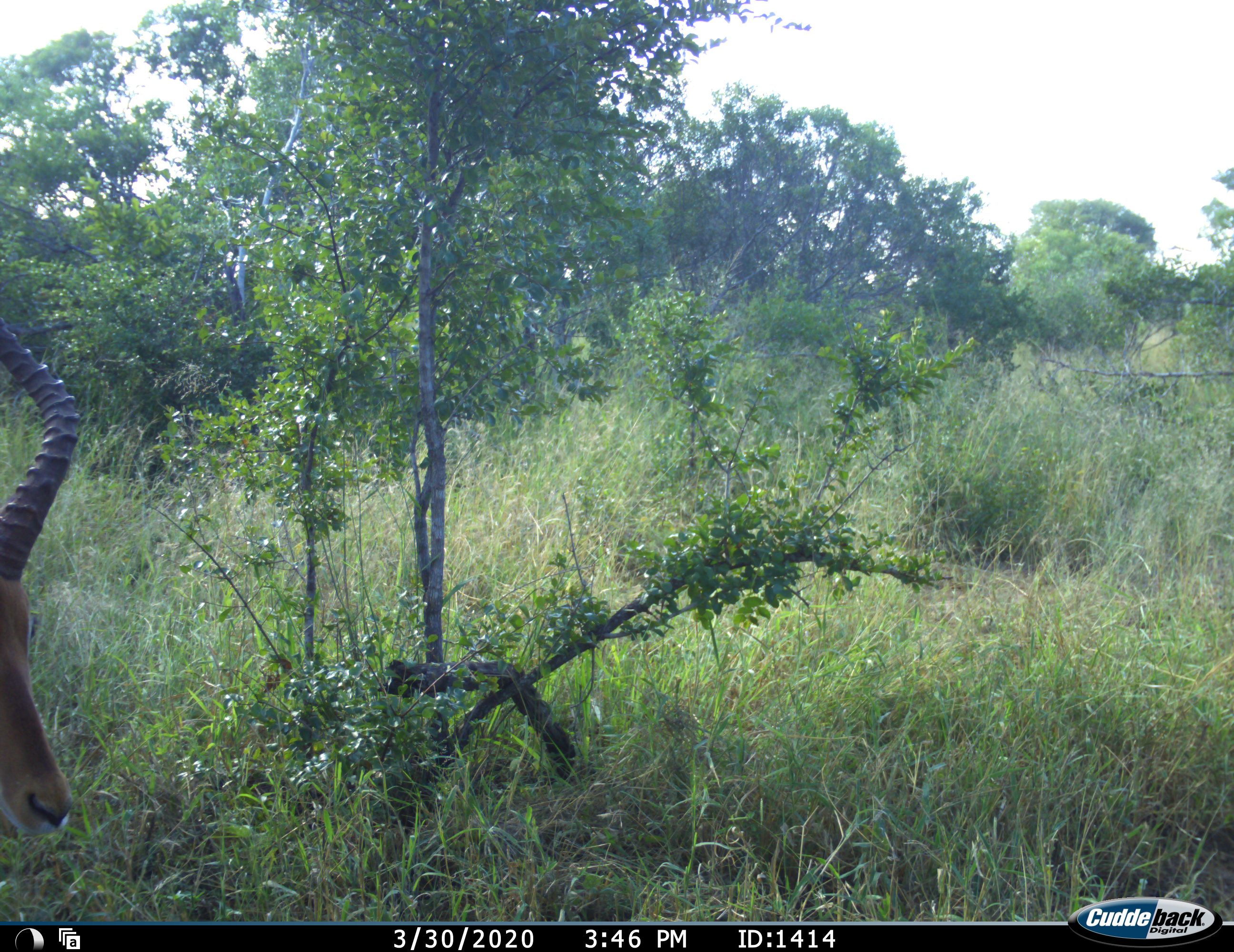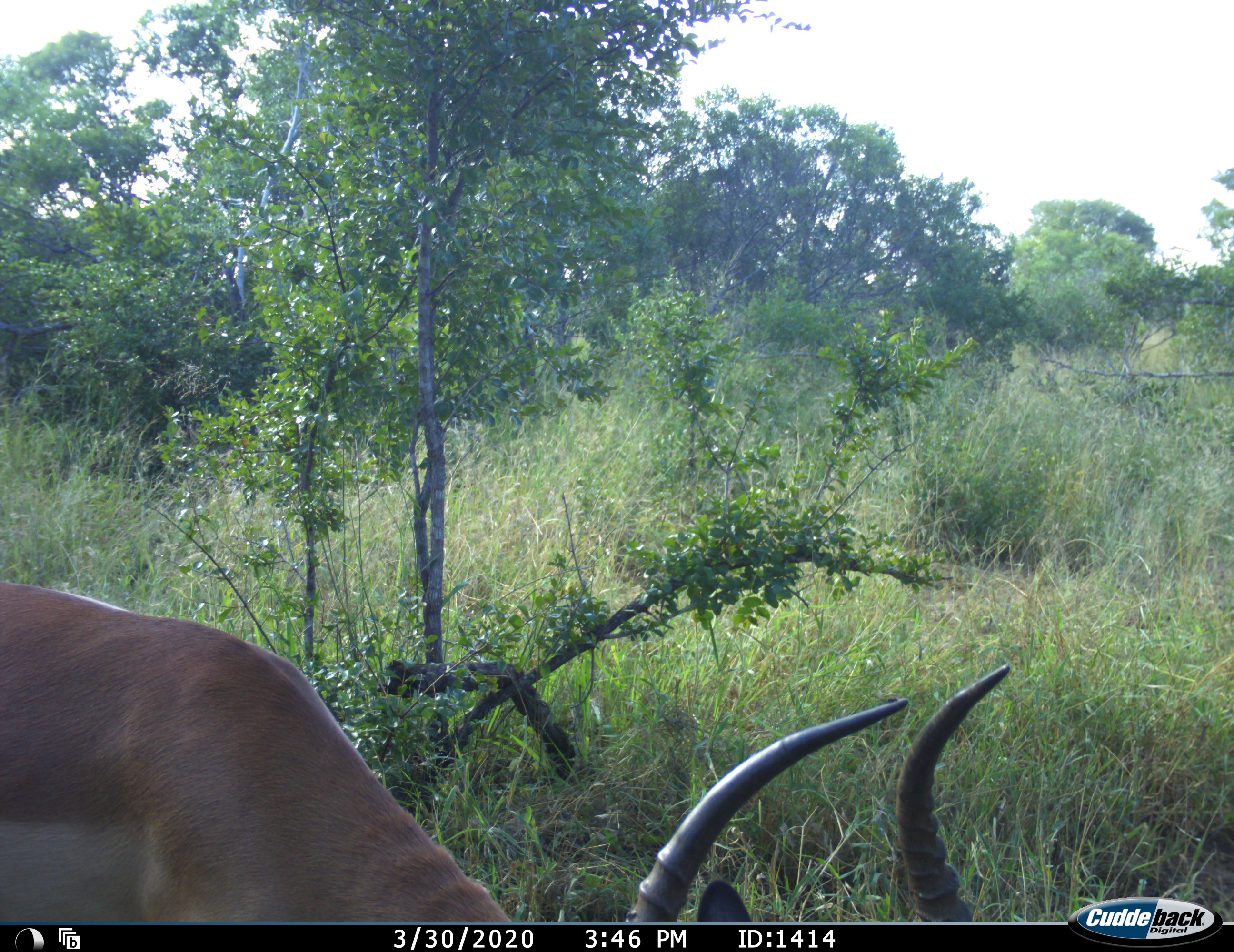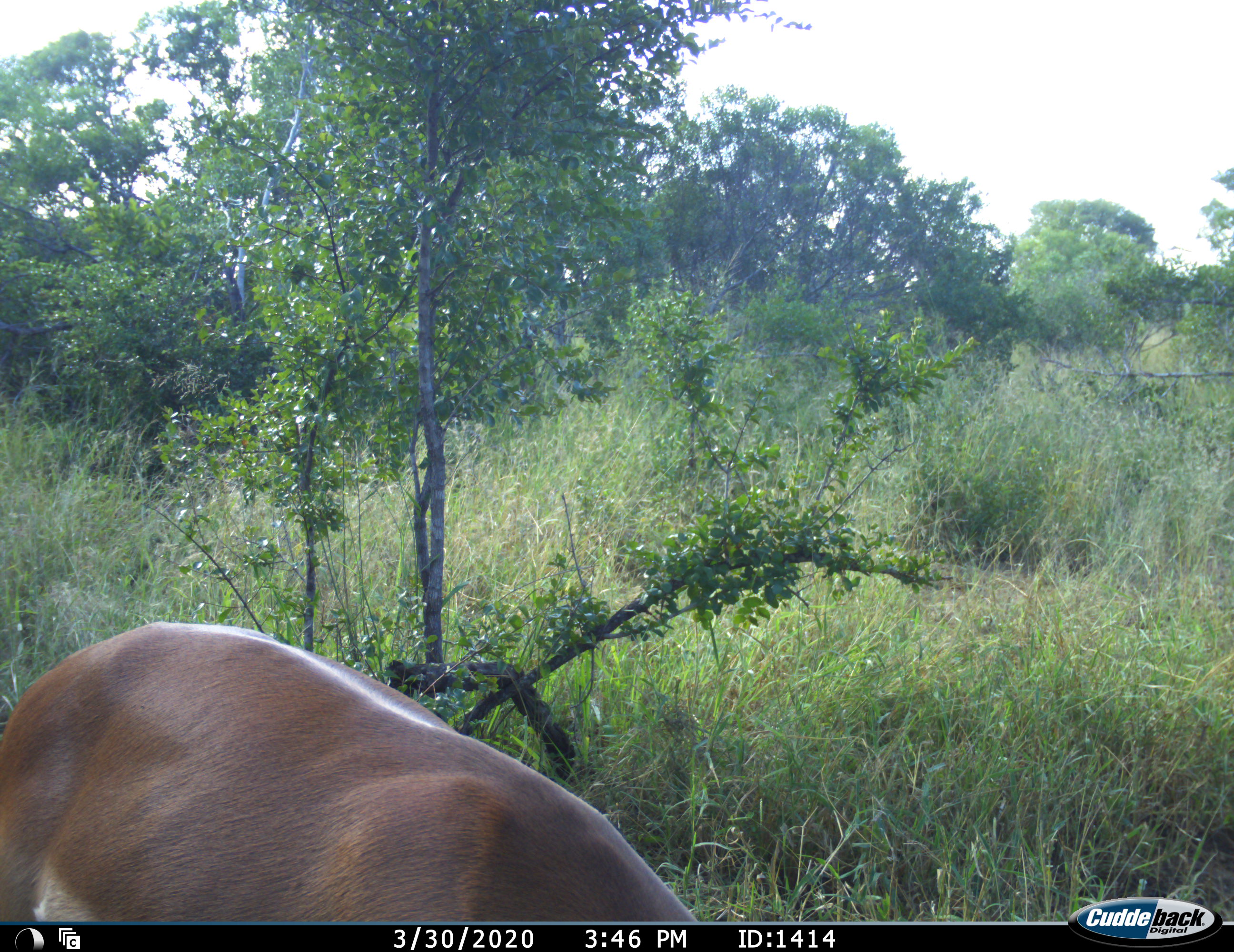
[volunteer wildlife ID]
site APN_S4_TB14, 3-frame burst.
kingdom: Animalia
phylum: Chordata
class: Mammalia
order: Artiodactyla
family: Bovidae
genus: Aepyceros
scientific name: Aepyceros melampus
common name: impala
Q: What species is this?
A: Impala (Aepyceros melampus).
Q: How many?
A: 1.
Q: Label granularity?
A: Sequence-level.